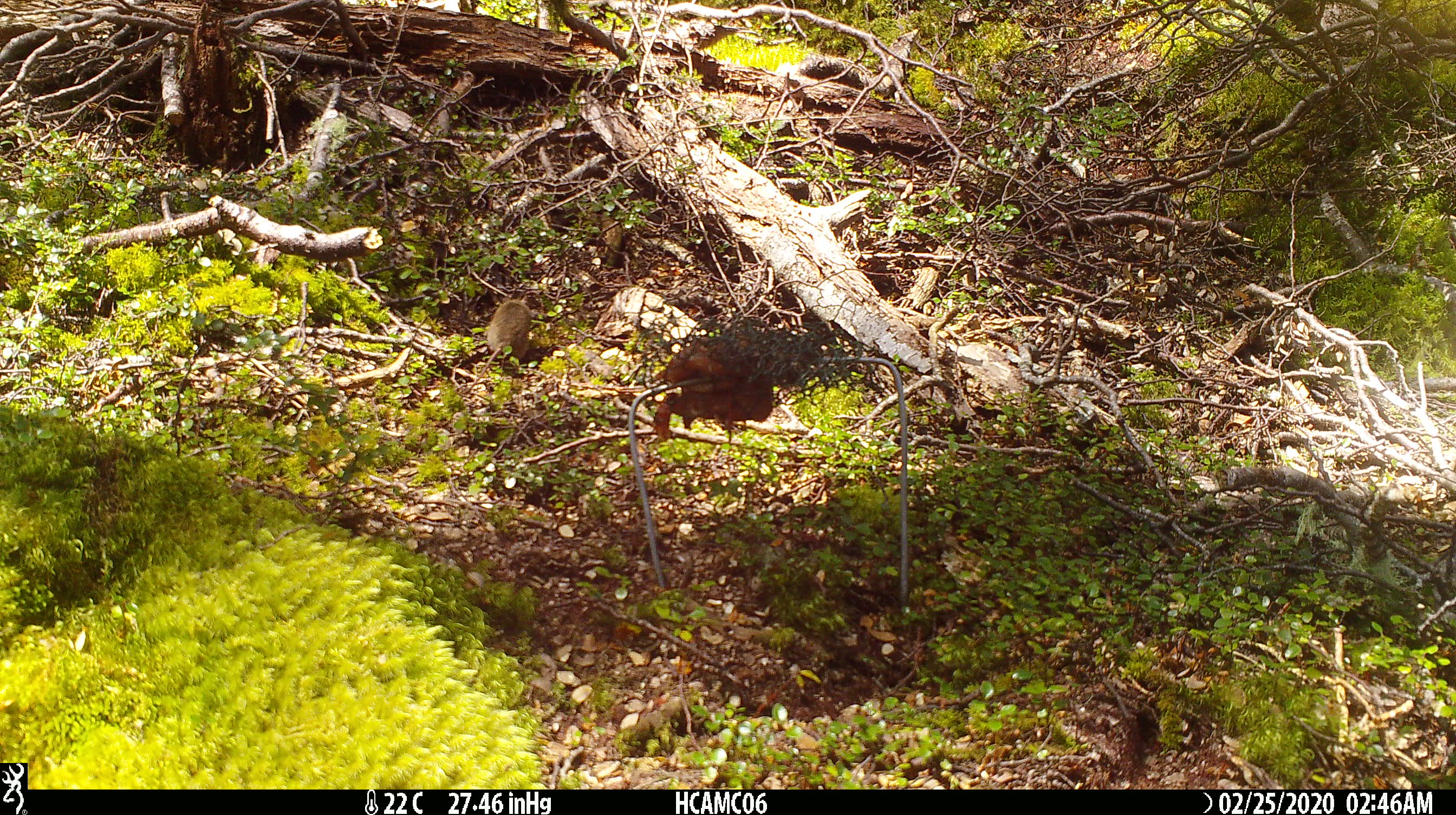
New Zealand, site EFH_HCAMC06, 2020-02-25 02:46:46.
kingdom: Animalia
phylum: Chordata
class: Mammalia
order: Rodentia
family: Muridae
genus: Mus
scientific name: Mus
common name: mouse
Mouse (Mus).